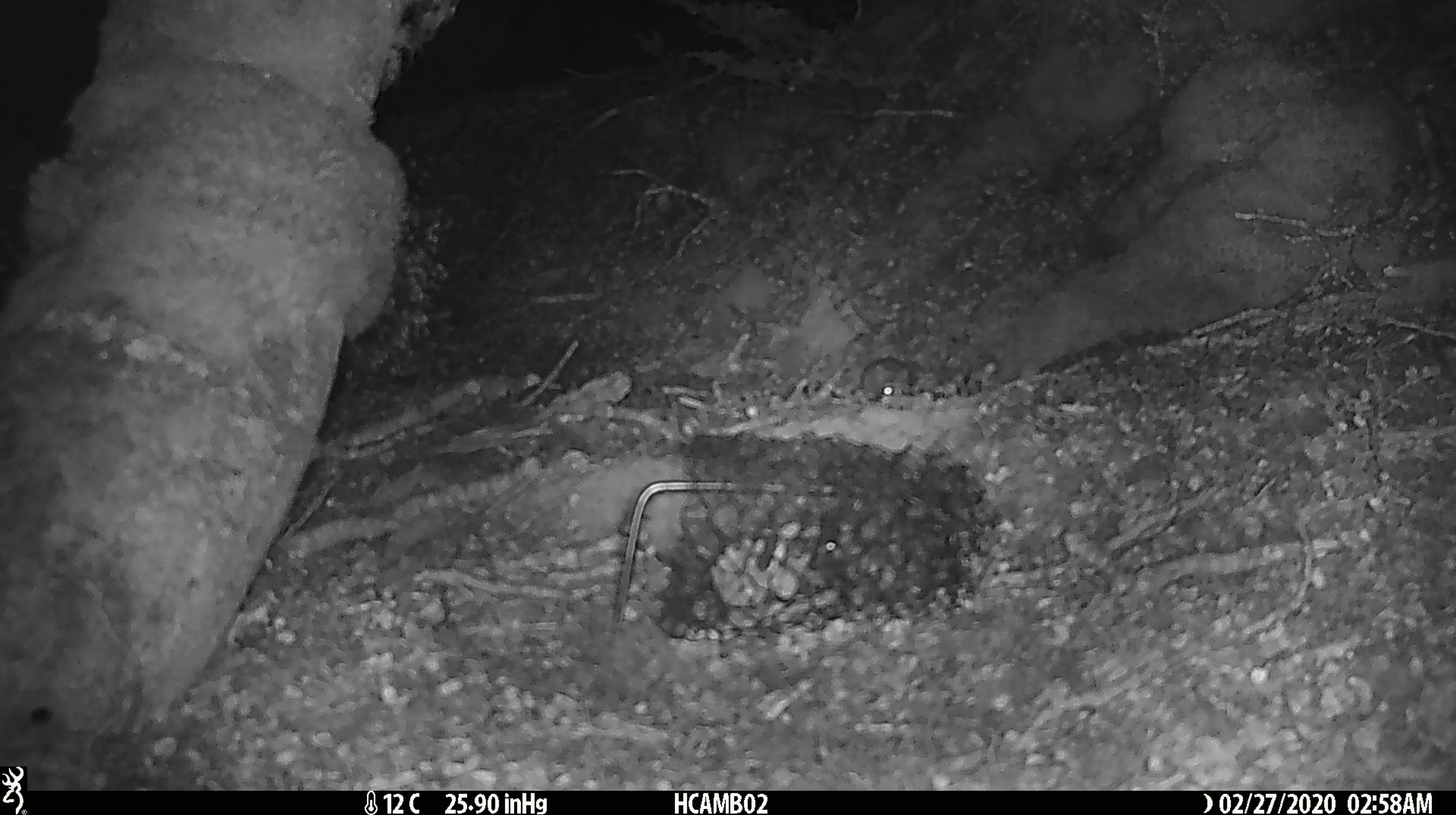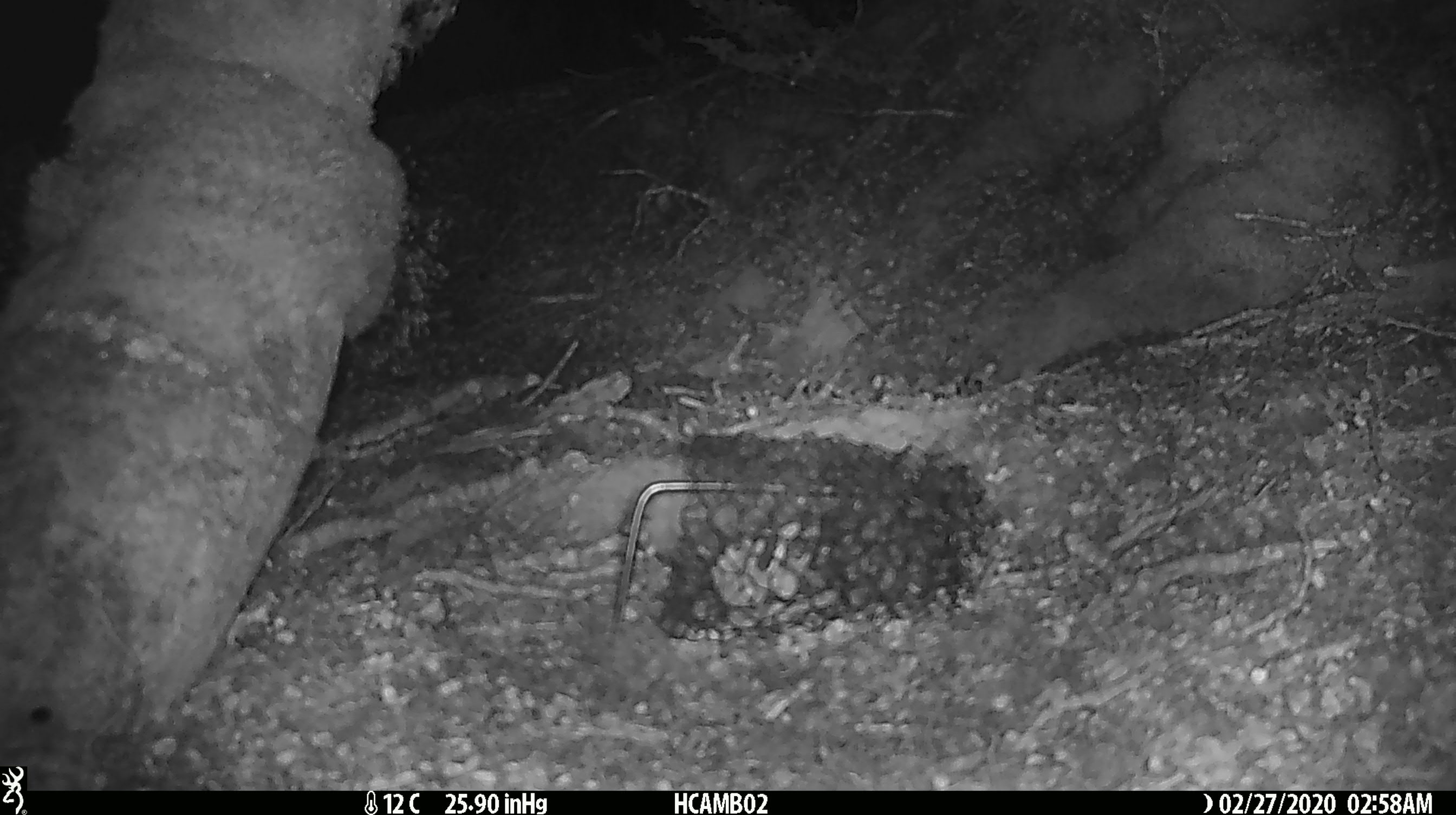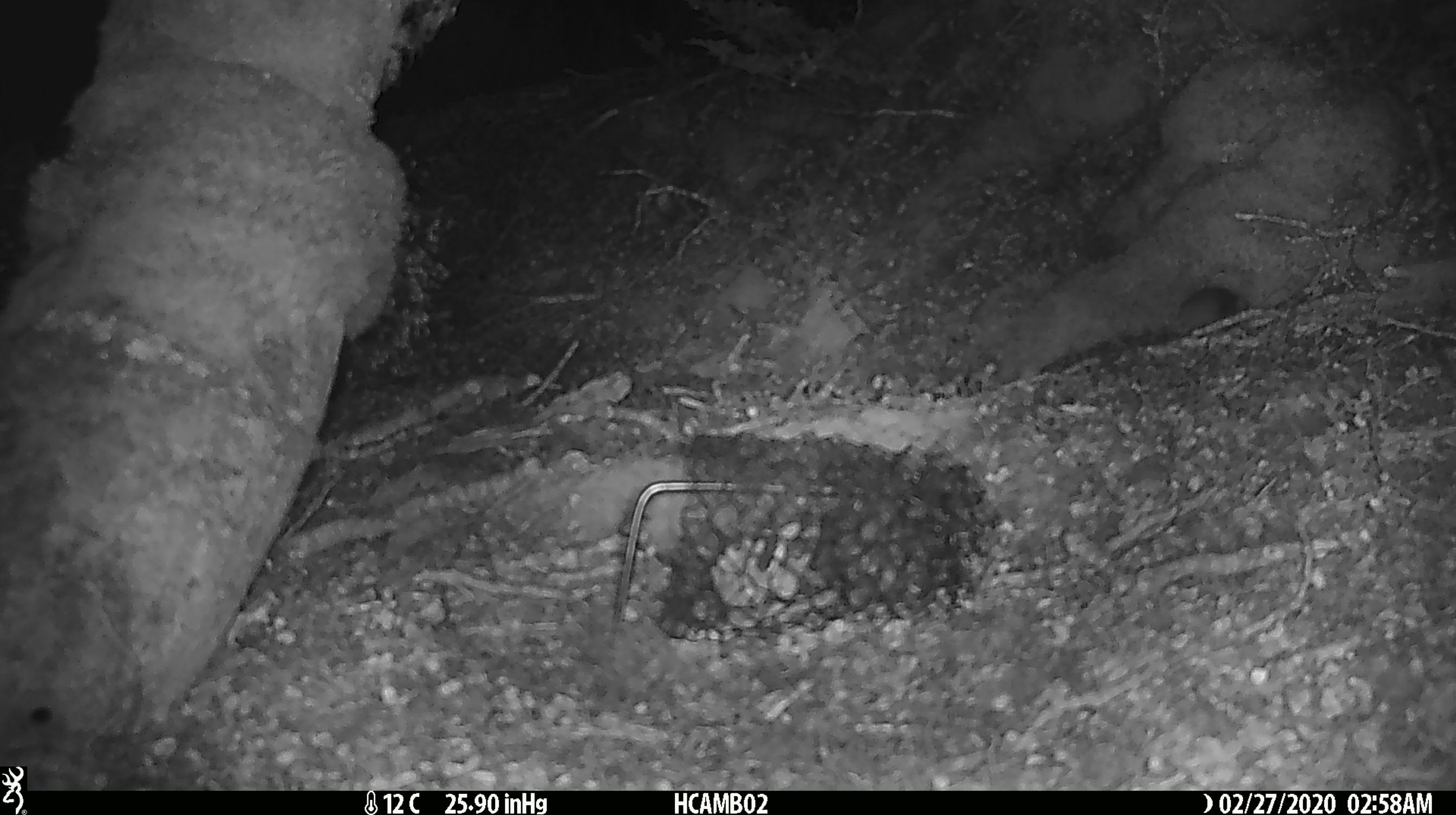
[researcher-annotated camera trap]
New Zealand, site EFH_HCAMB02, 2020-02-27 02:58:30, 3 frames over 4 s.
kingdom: Animalia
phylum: Chordata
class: Mammalia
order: Rodentia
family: Muridae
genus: Mus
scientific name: Mus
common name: mouse